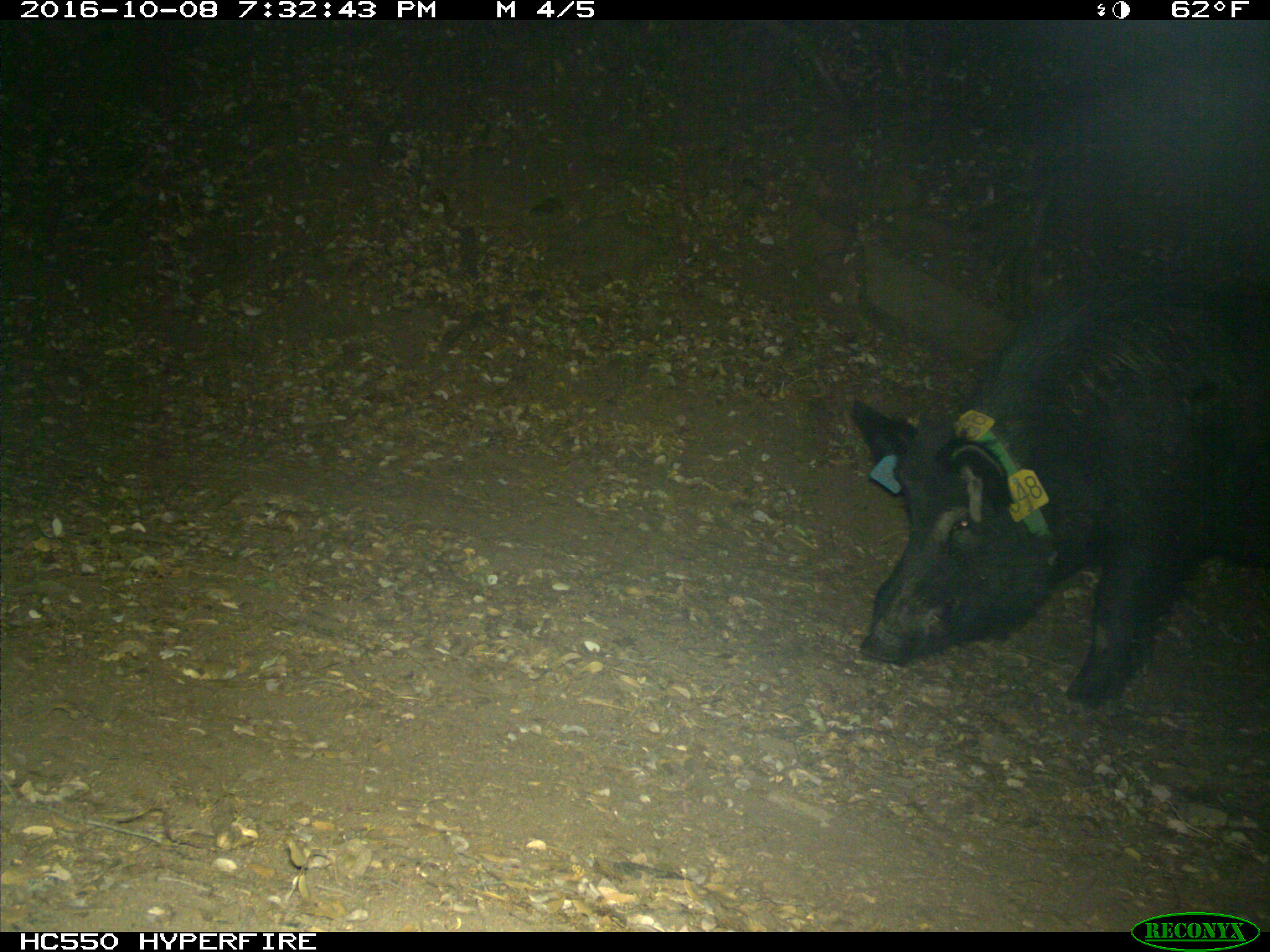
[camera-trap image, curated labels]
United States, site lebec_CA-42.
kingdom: Animalia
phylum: Chordata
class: Mammalia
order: Artiodactyla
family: Suidae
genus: Sus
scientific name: Sus scrofa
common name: wild boar